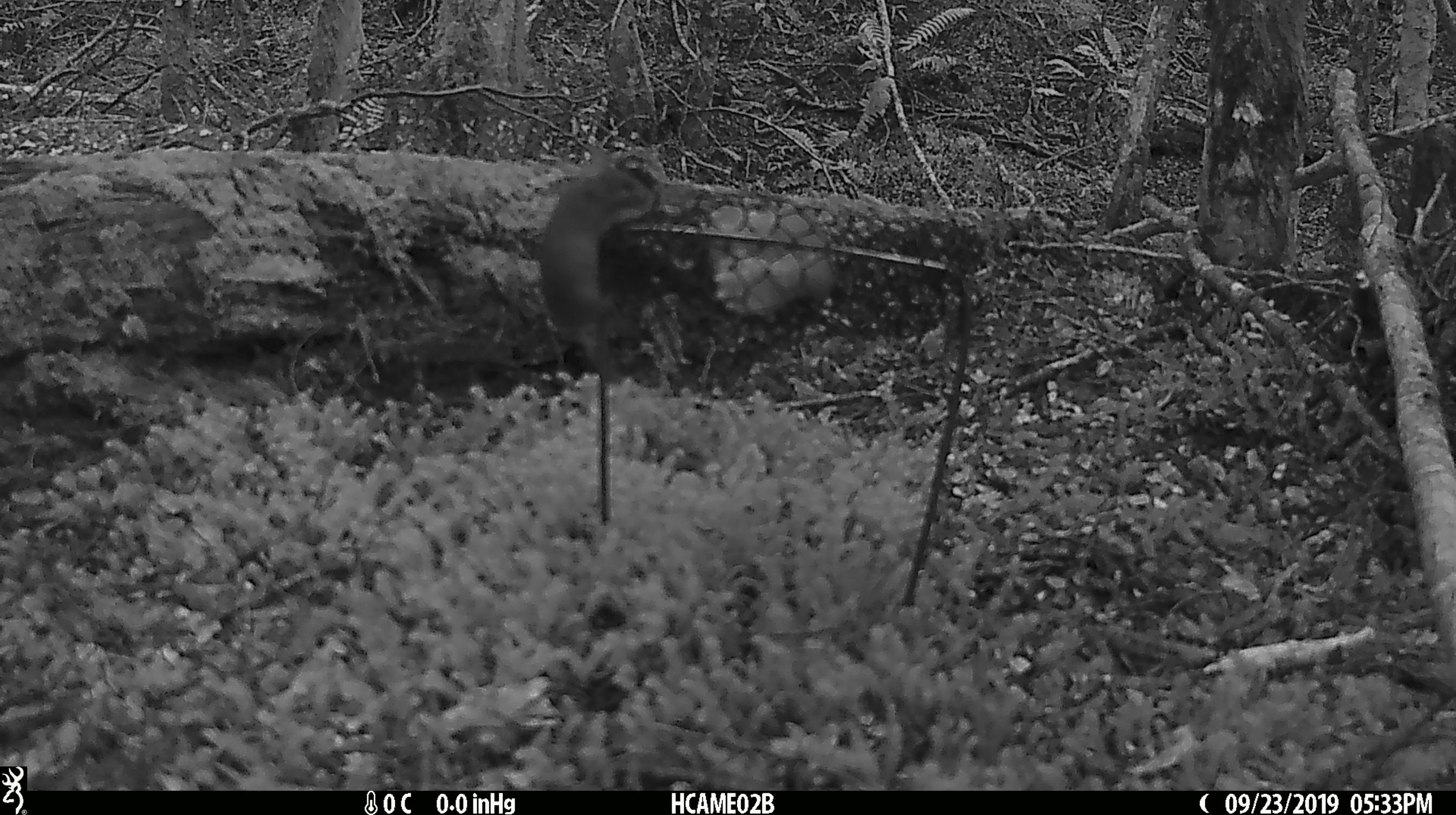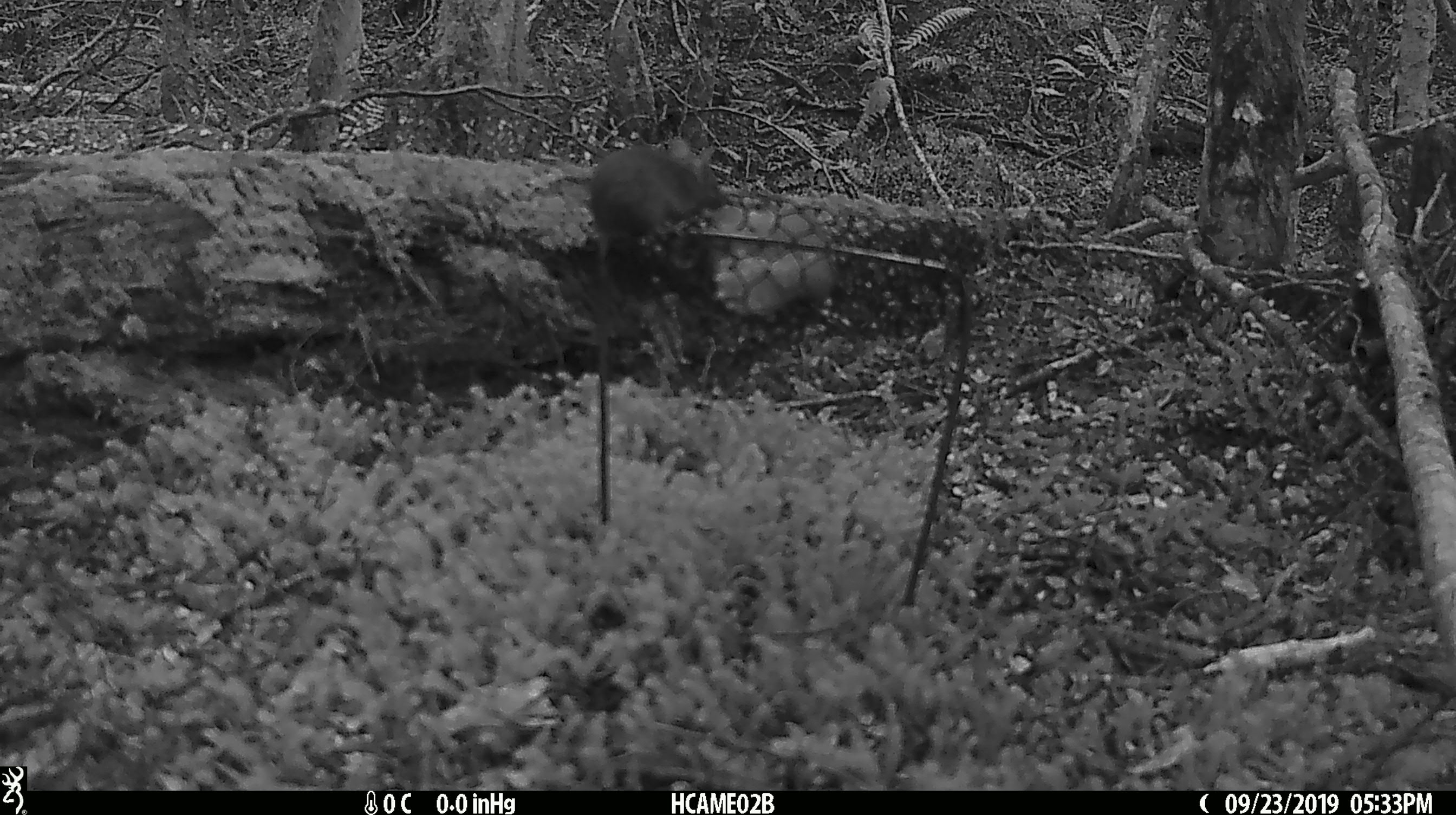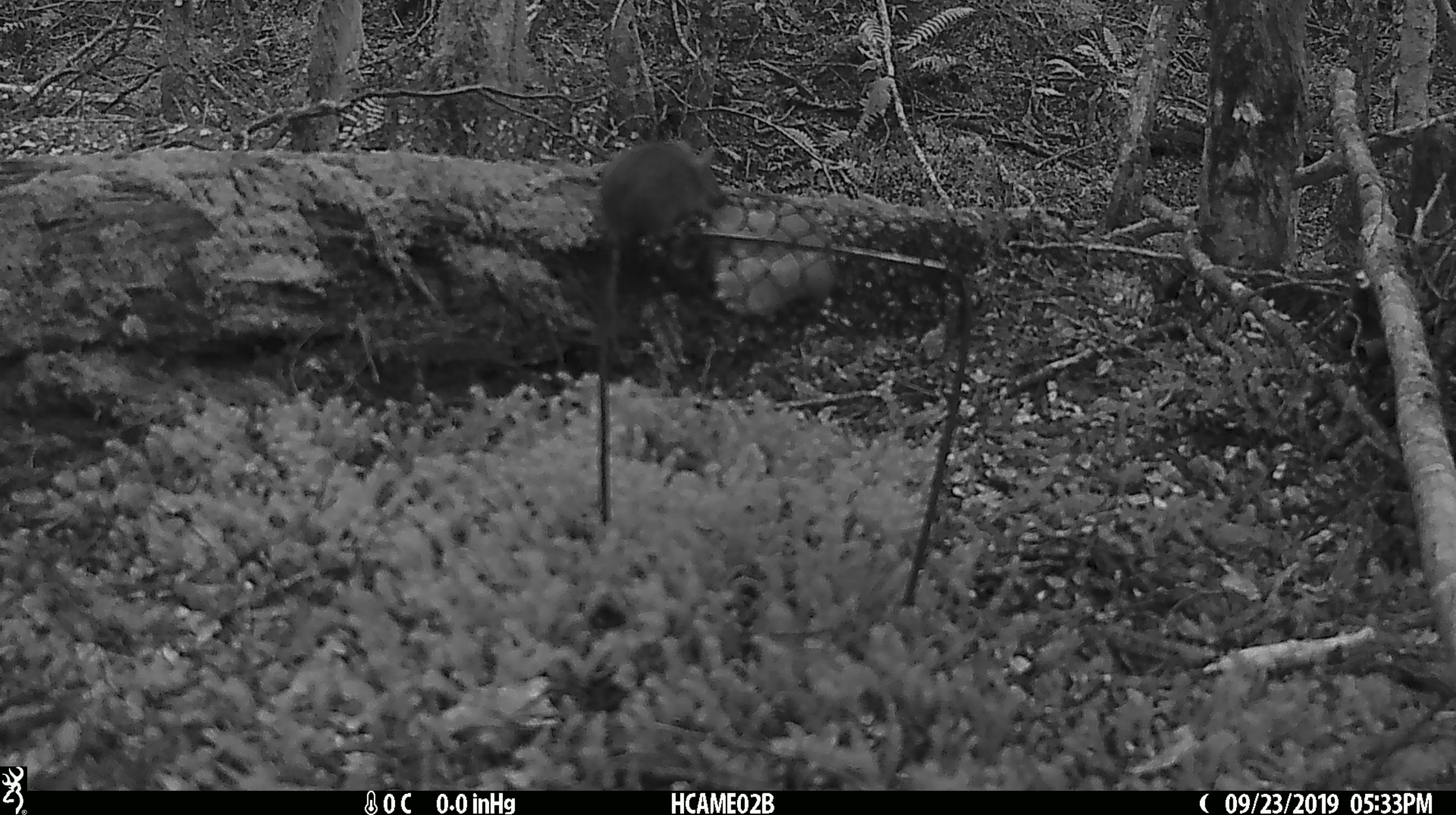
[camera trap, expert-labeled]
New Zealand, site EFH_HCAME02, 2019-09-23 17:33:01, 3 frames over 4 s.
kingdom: Animalia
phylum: Chordata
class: Mammalia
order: Rodentia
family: Muridae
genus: Mus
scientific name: Mus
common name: mouse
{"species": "mouse (Mus)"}